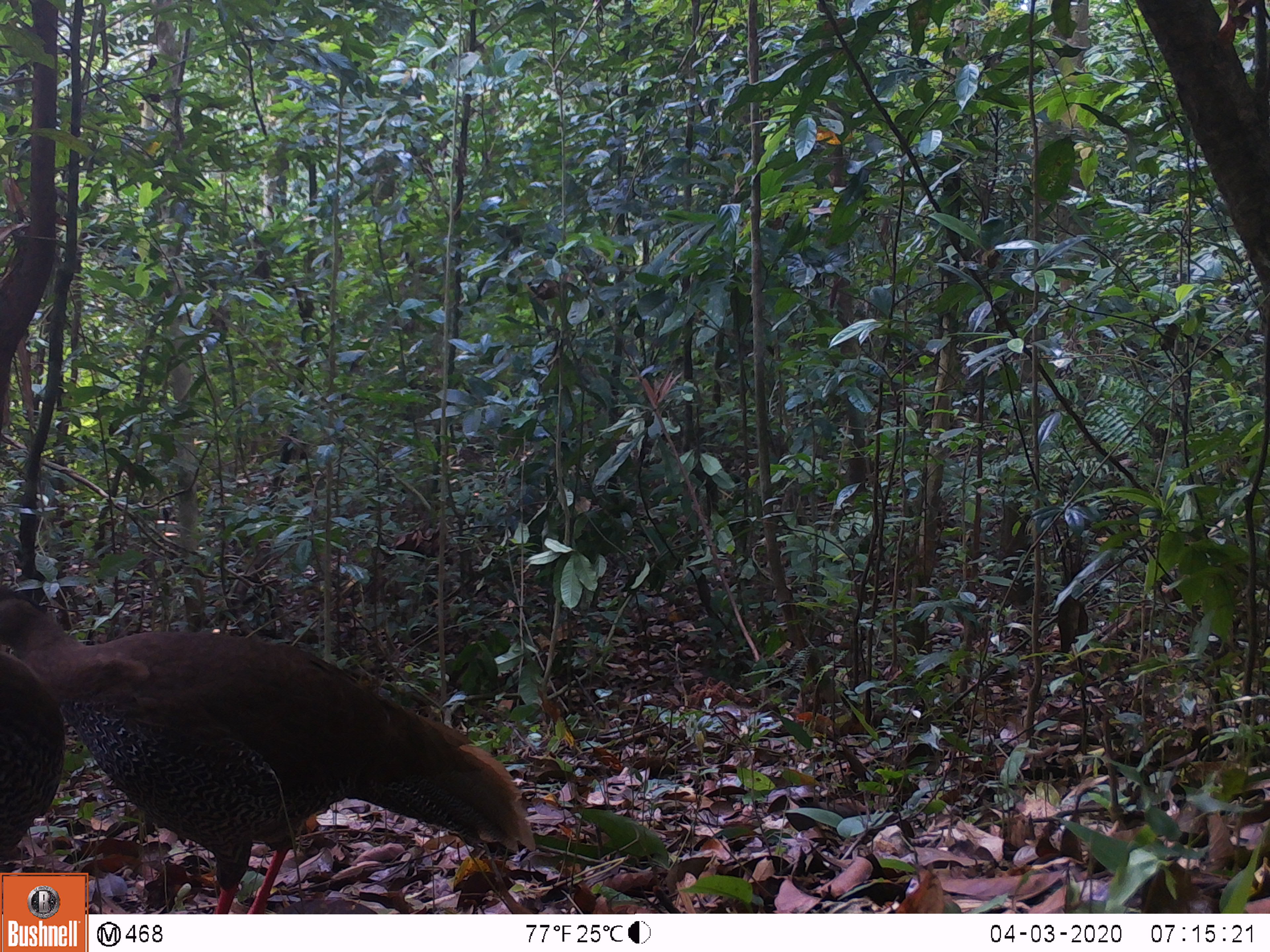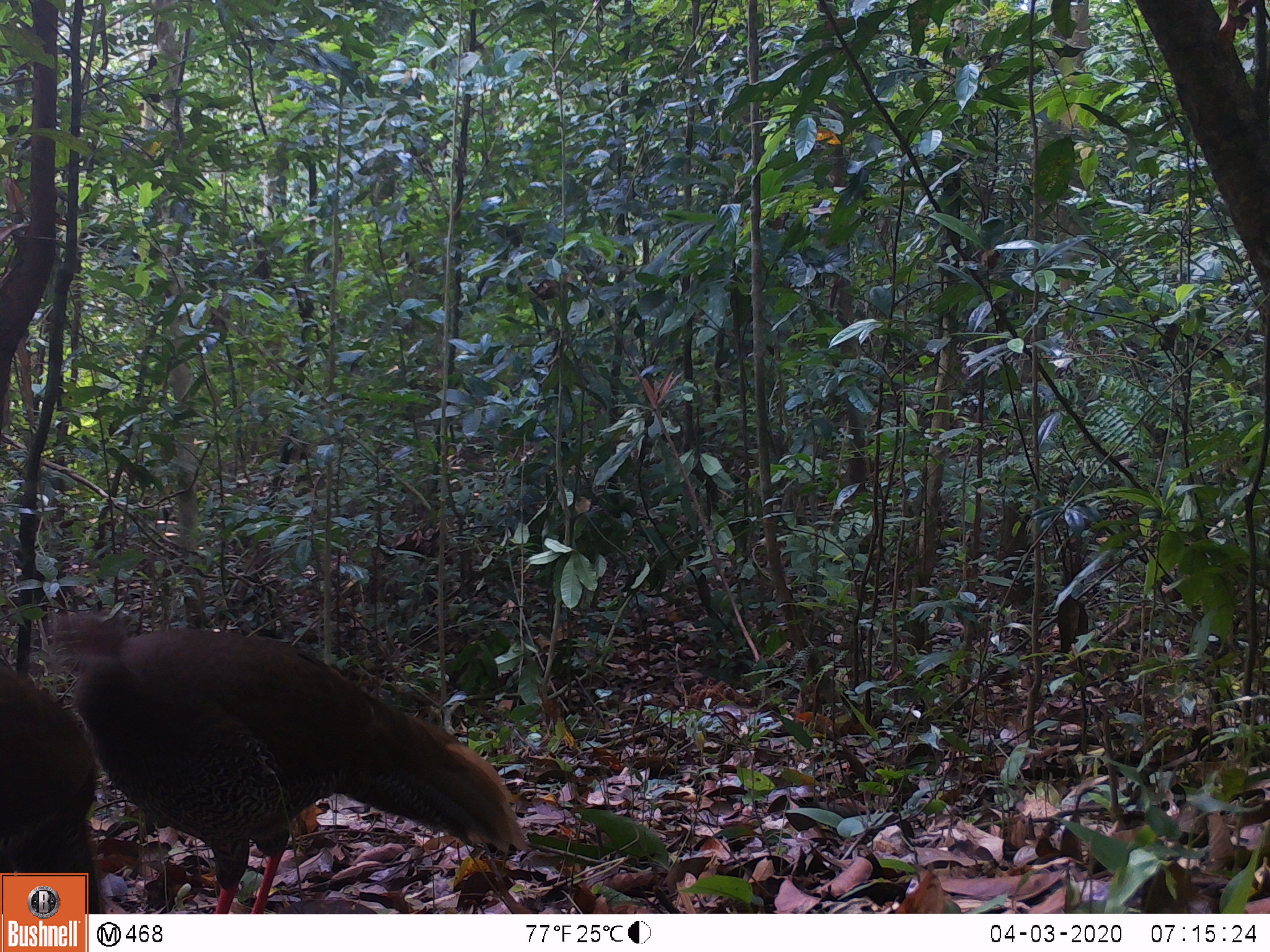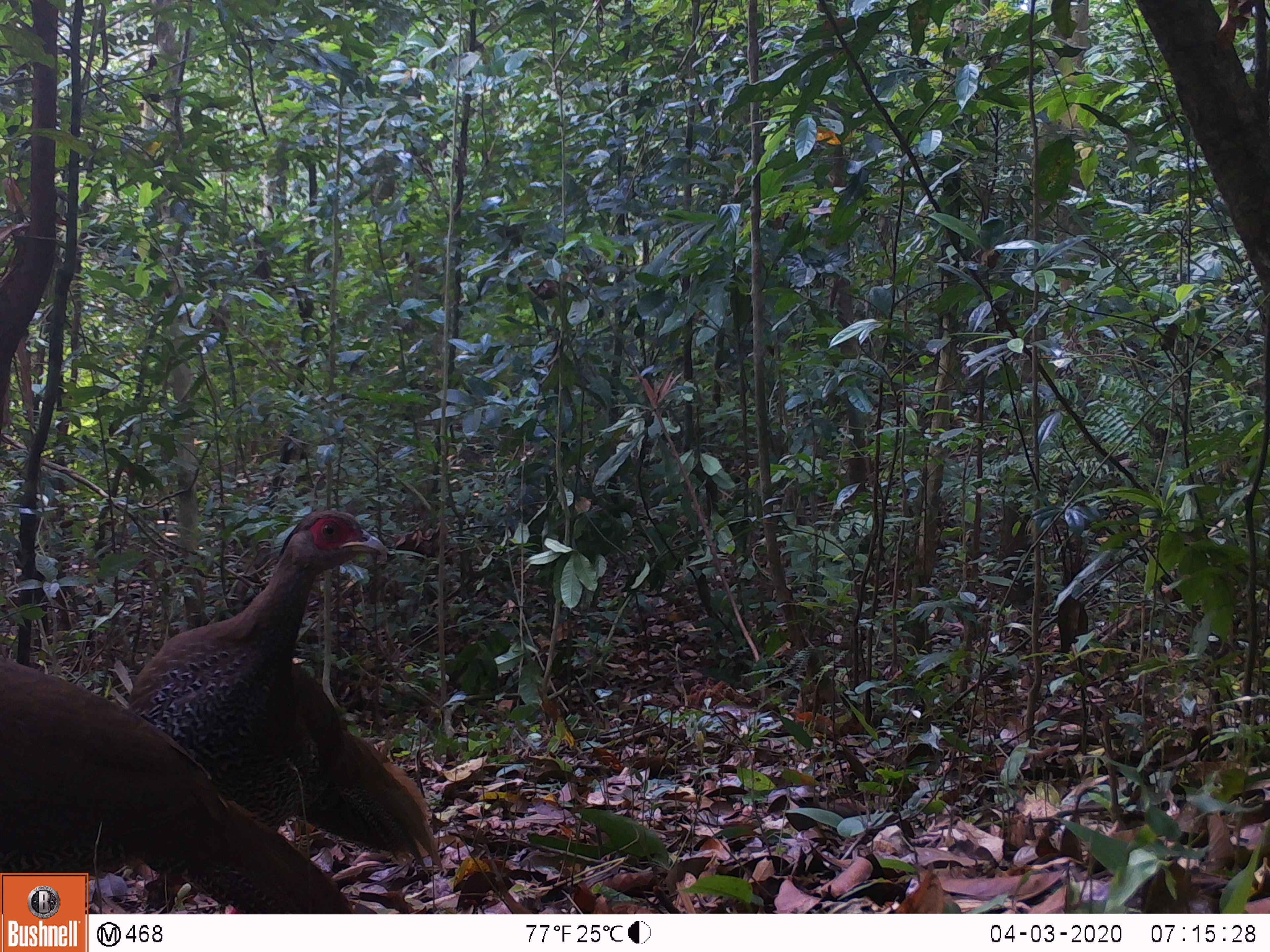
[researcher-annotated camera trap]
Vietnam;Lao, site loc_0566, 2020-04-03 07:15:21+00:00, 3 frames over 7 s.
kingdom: Animalia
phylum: Chordata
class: Aves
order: Galliformes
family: Phasianidae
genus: Lophura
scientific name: Lophura nycthemera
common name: silver pheasant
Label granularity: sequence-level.